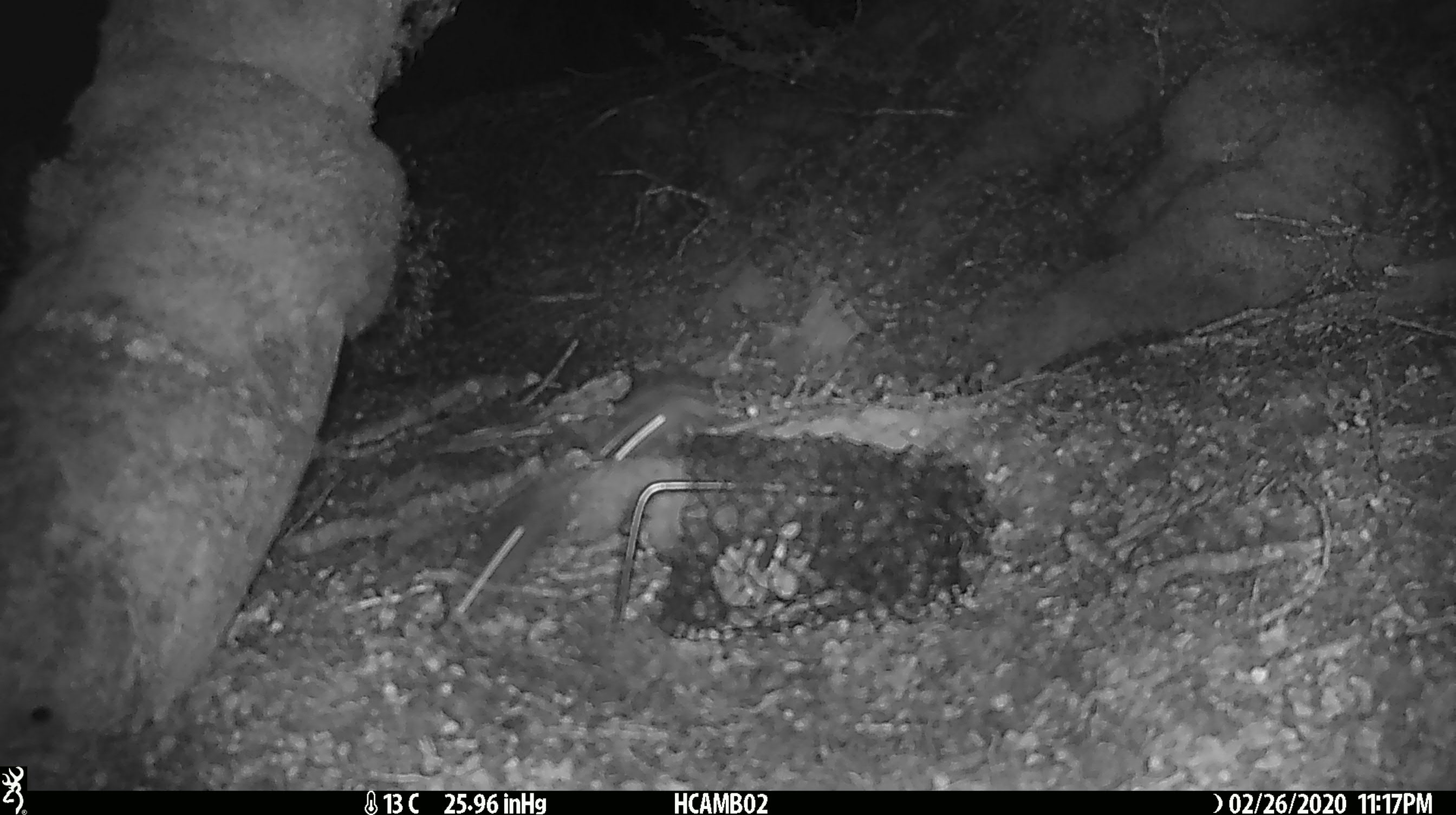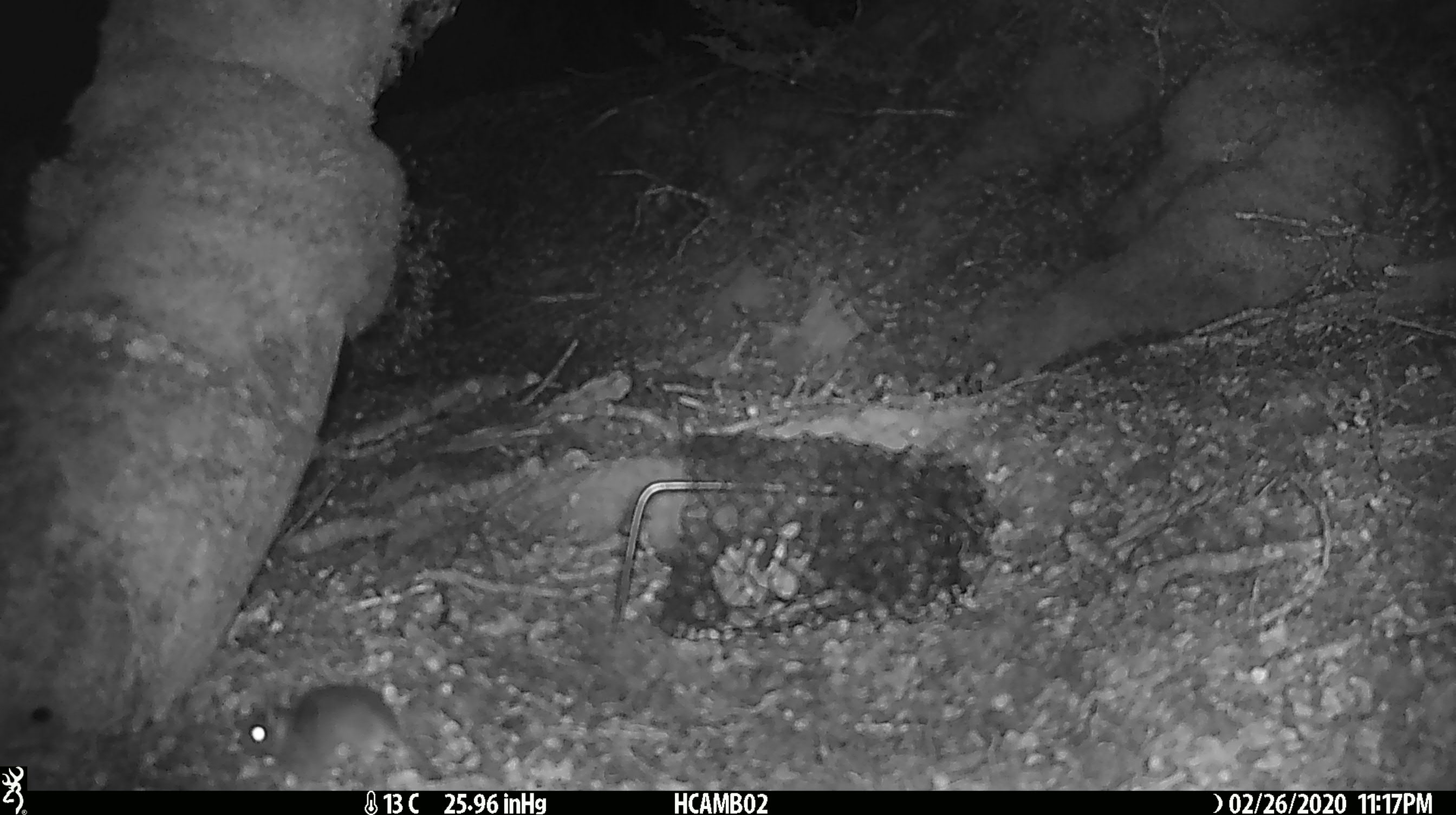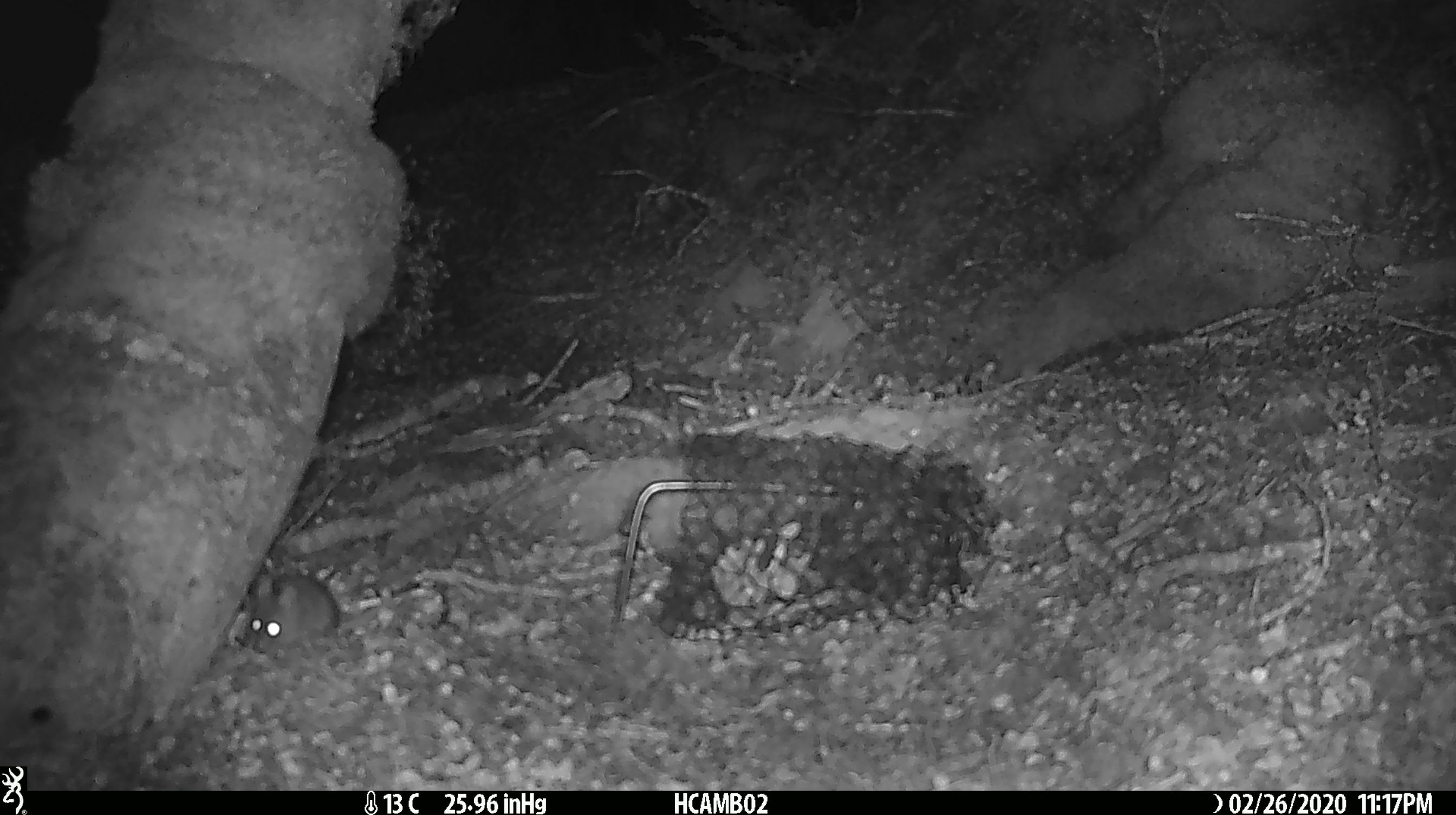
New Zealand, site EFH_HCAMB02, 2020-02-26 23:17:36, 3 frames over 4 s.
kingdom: Animalia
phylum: Chordata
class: Mammalia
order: Rodentia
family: Muridae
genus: Mus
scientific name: Mus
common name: mouse